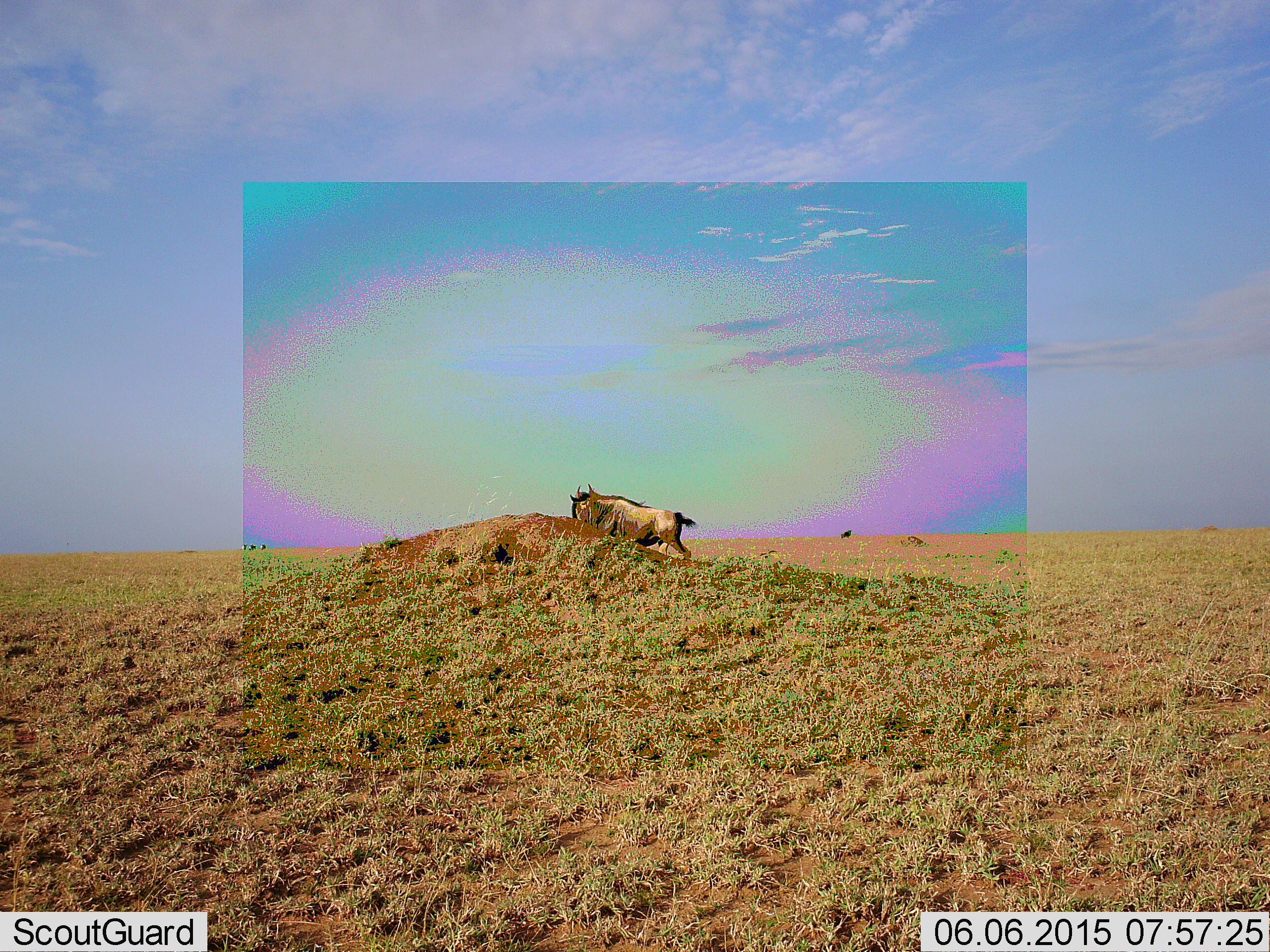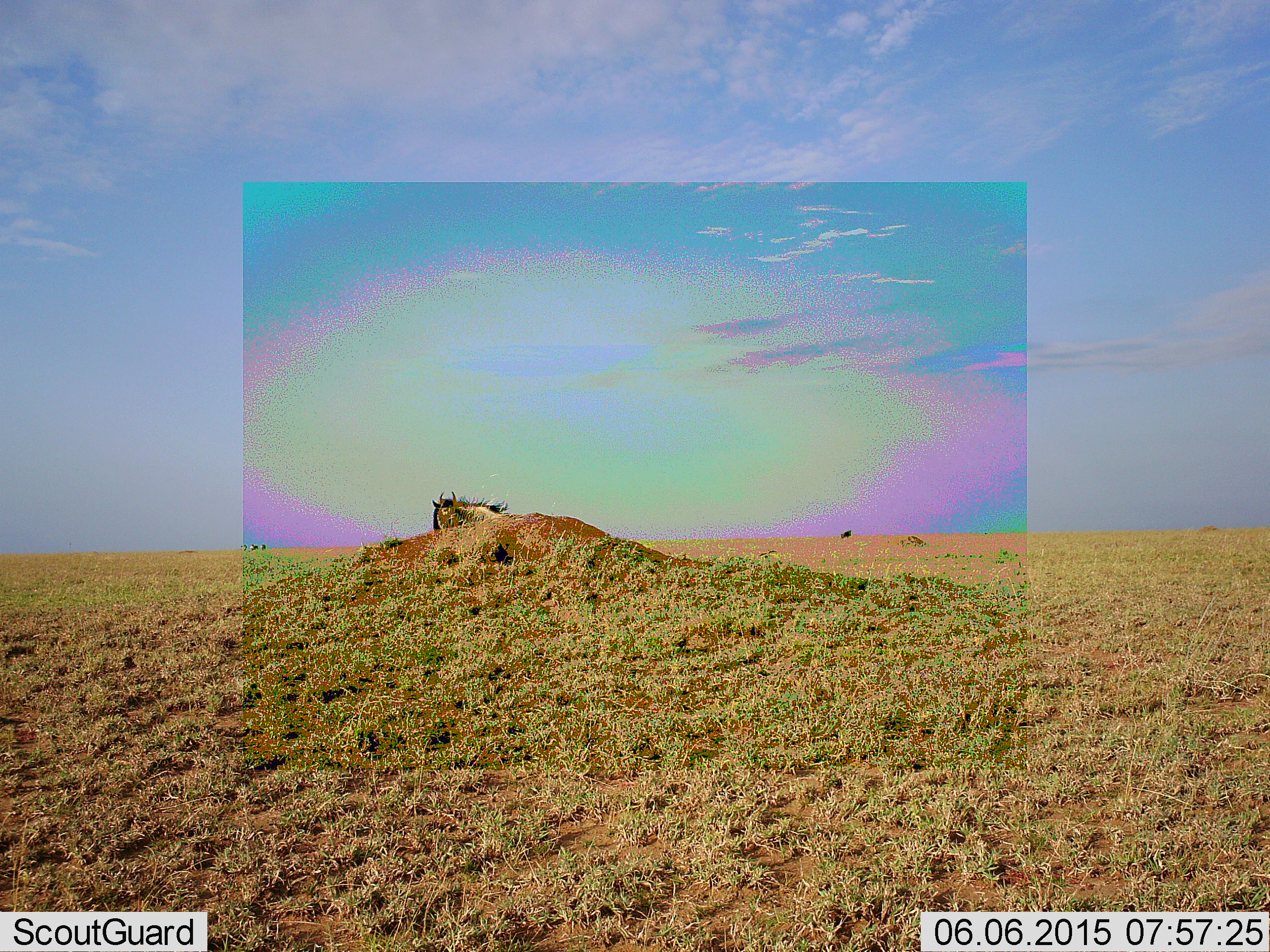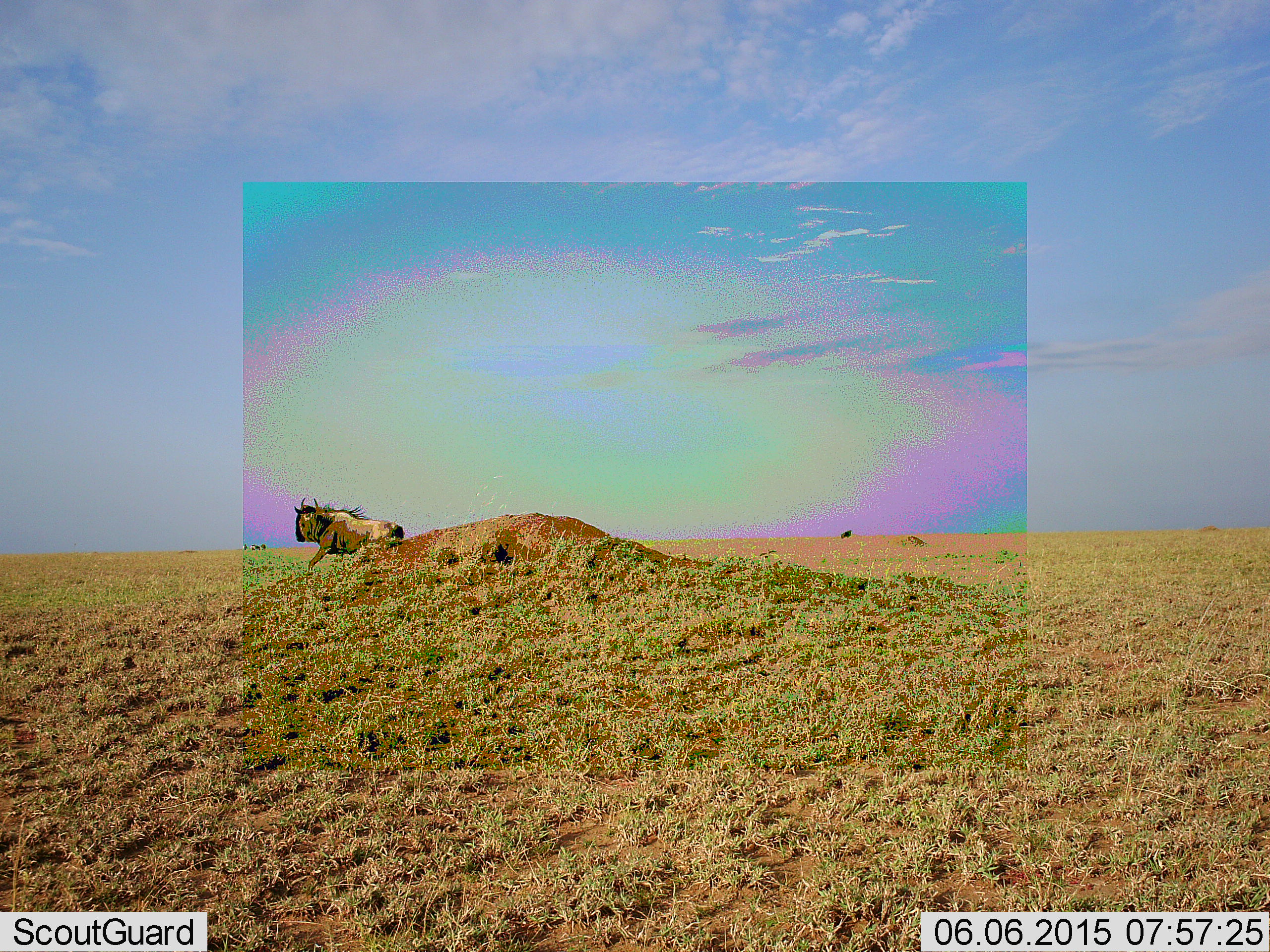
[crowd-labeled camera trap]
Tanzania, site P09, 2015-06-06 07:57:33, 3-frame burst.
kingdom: Animalia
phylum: Chordata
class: Mammalia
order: Artiodactyla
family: Bovidae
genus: Connochaetes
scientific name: Connochaetes taurinus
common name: blue wildebeest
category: wildebeest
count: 1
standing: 20%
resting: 0%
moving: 90%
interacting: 0%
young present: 0%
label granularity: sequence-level